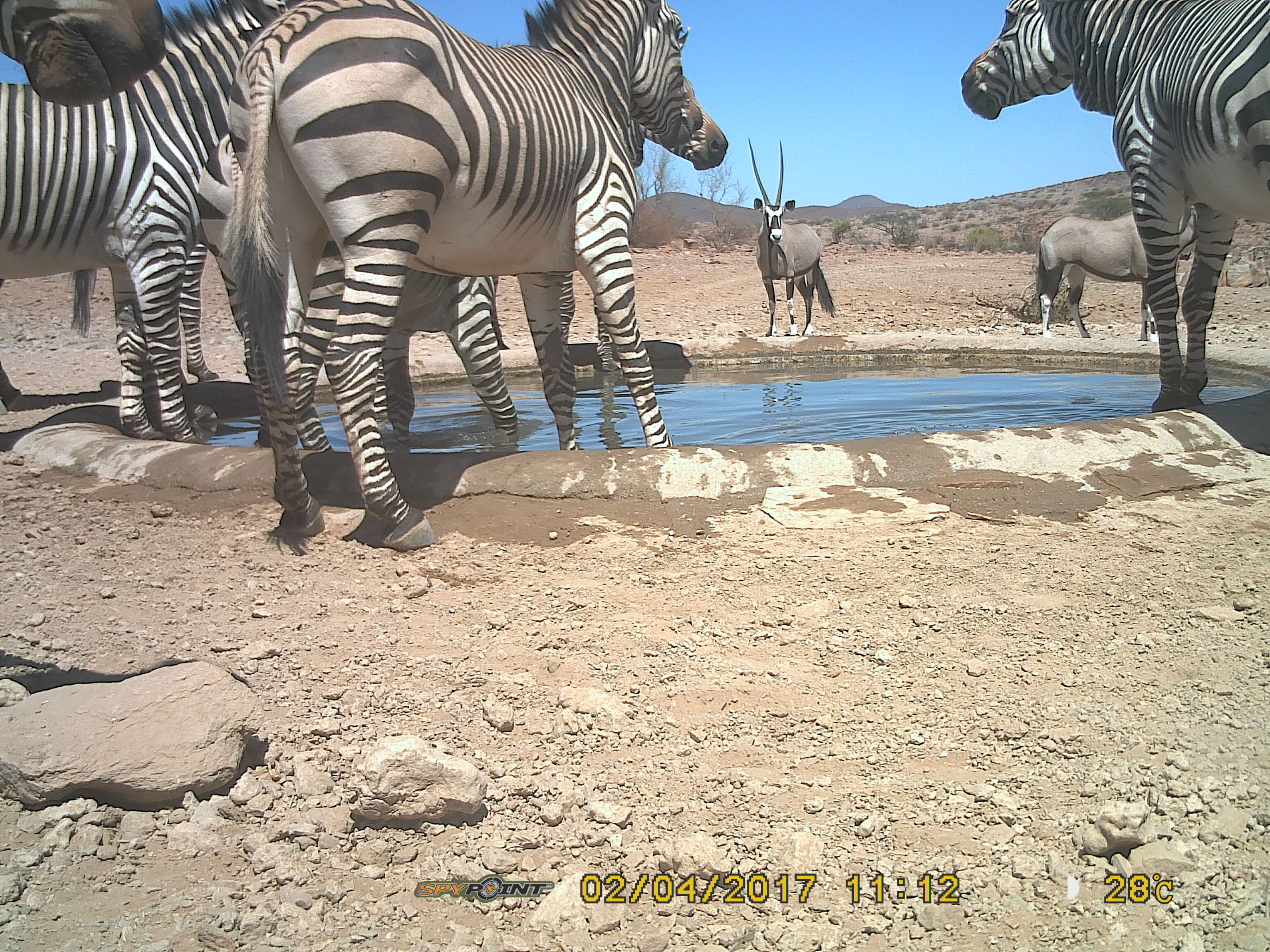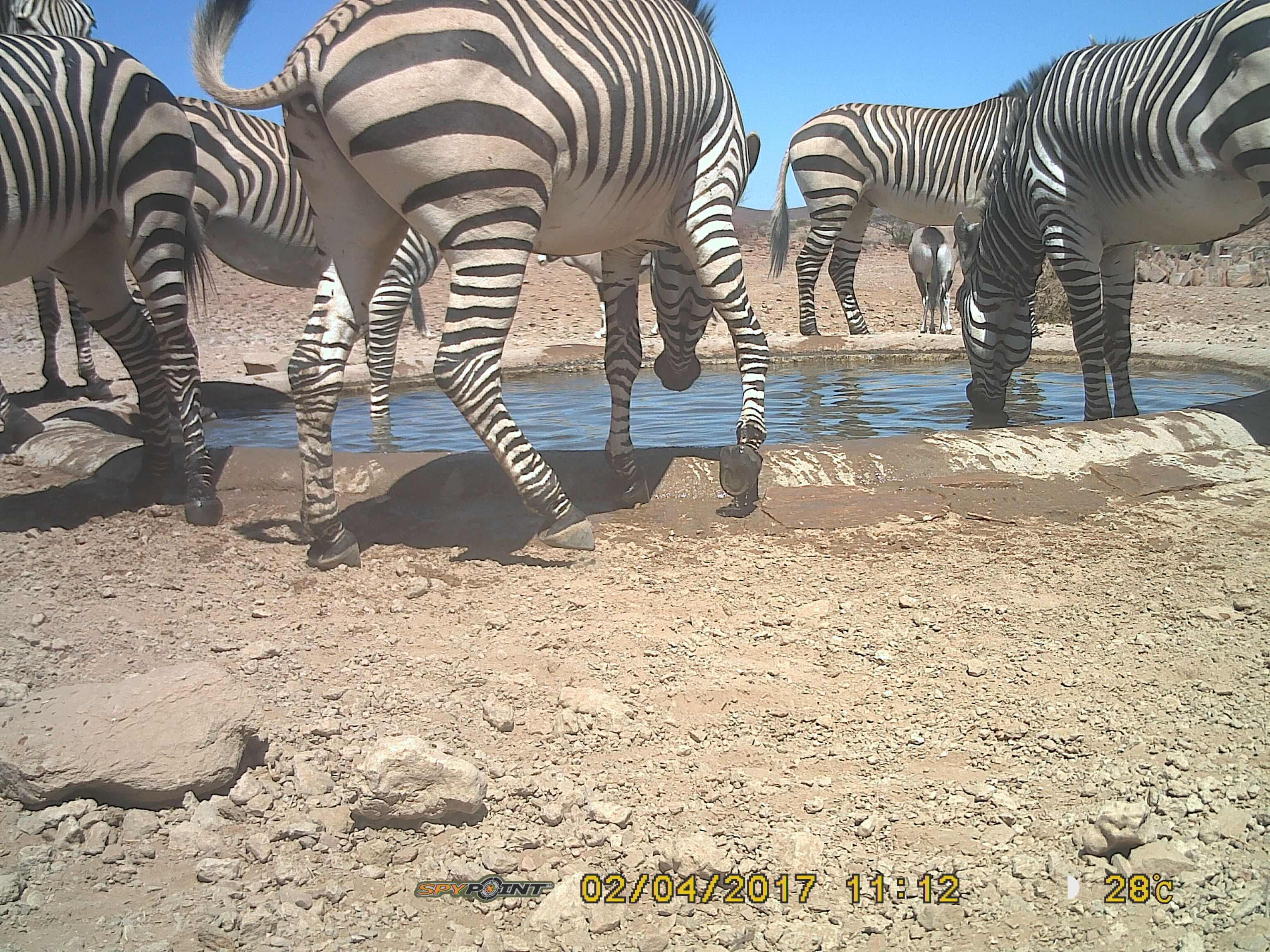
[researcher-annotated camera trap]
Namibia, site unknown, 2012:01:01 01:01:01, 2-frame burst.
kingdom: Animalia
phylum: Chordata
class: Mammalia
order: Perissodactyla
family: Equidae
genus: Equus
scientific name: Equus zebra hartmannae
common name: hartmann's mountain zebra